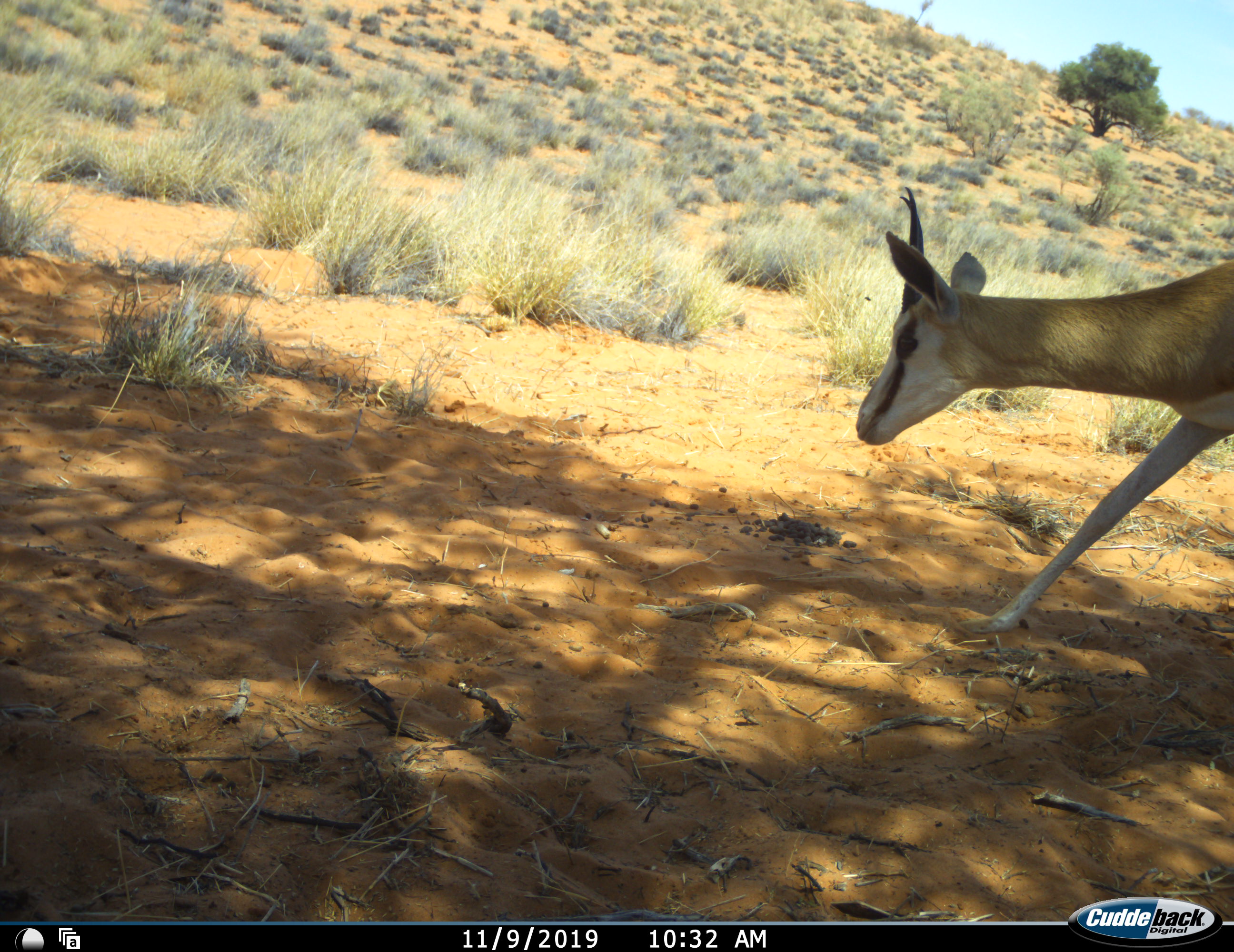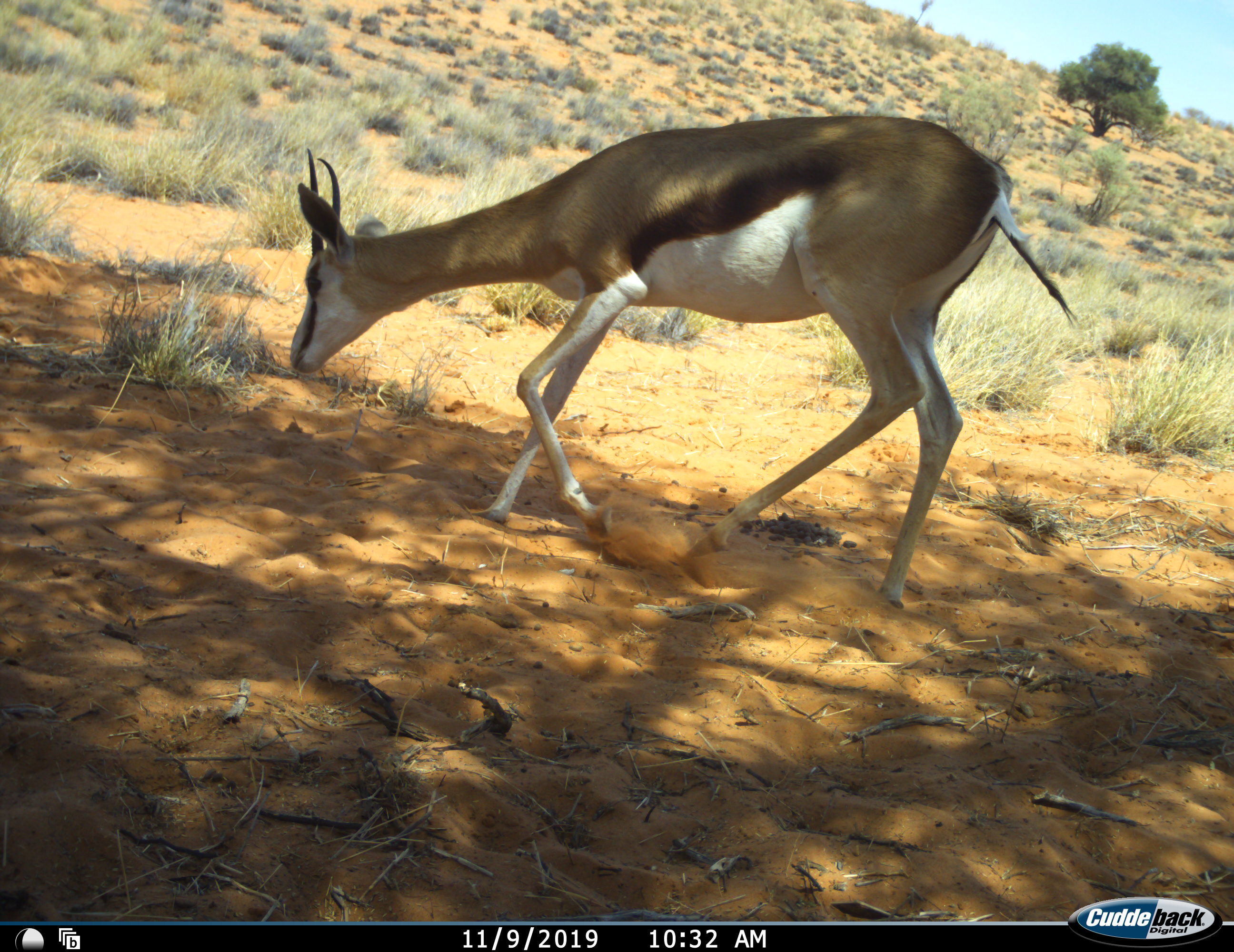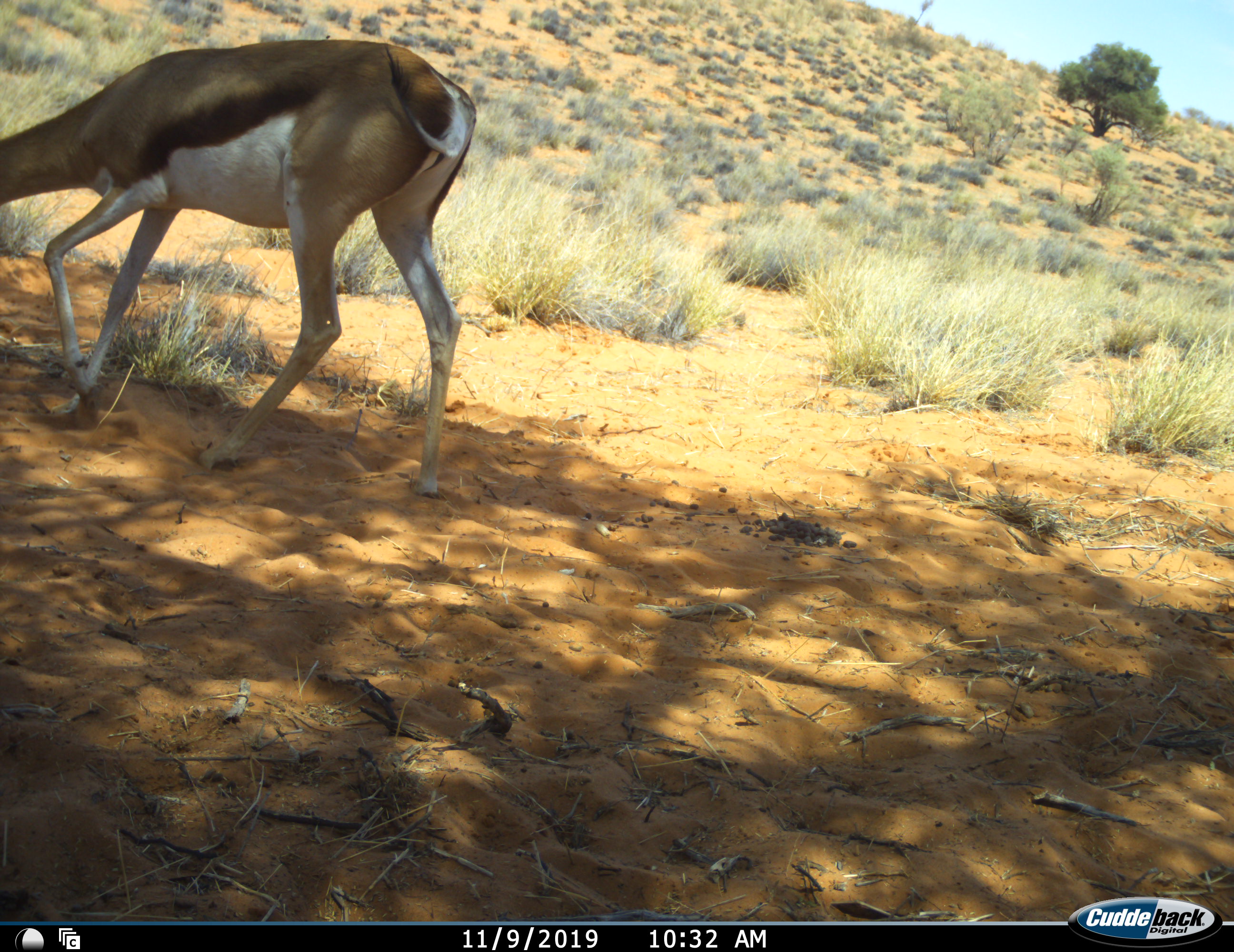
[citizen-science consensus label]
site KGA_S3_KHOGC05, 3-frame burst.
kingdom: Animalia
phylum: Chordata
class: Mammalia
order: Artiodactyla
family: Bovidae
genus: Antidorcas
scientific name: Antidorcas marsupialis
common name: springbok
Springbok (Antidorcas marsupialis), count 1. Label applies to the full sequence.